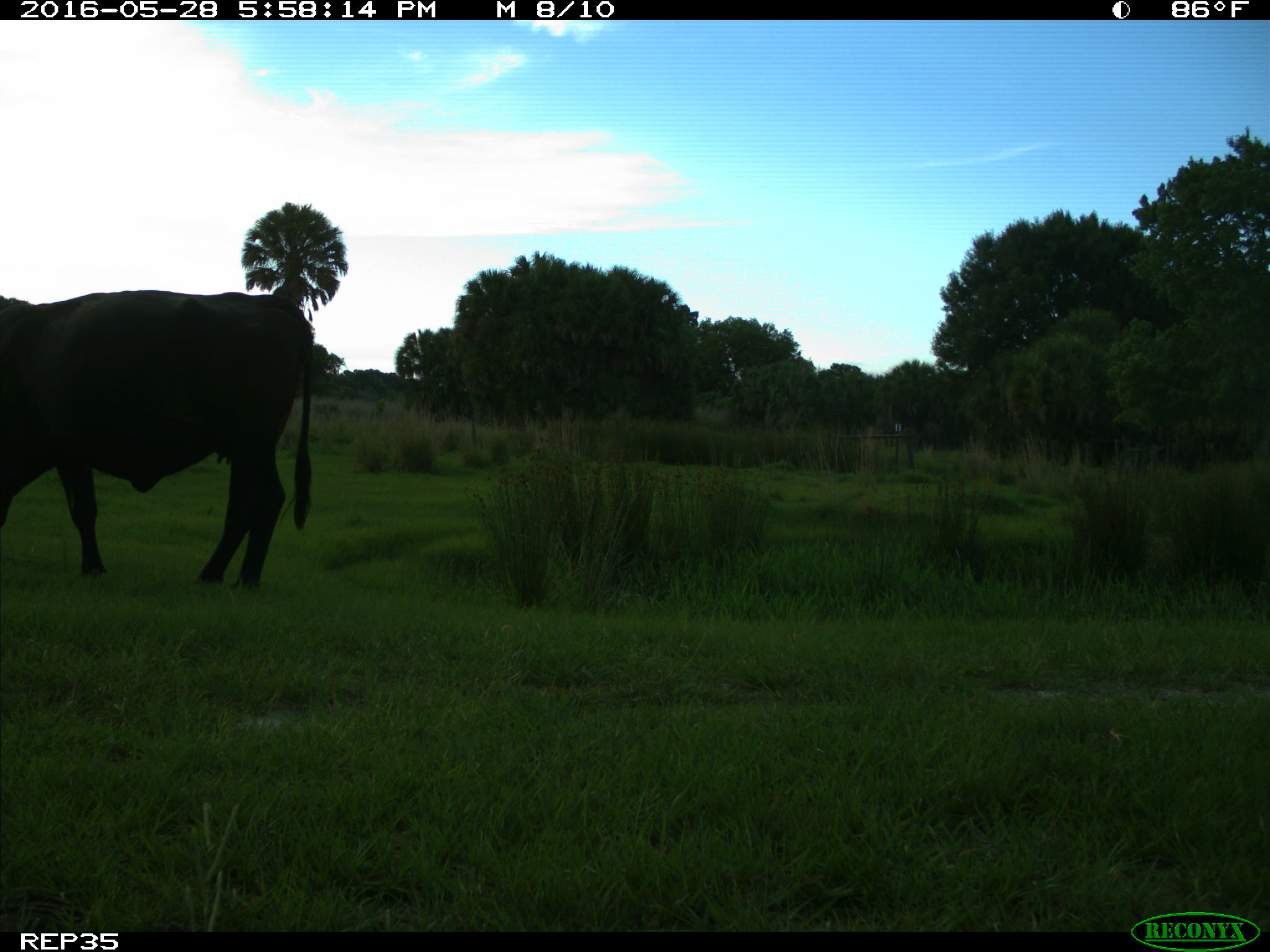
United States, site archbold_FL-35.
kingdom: Animalia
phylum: Chordata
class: Mammalia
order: Artiodactyla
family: Bovidae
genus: Bos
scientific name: Bos taurus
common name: domestic cow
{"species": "Bos taurus (domestic cow)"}